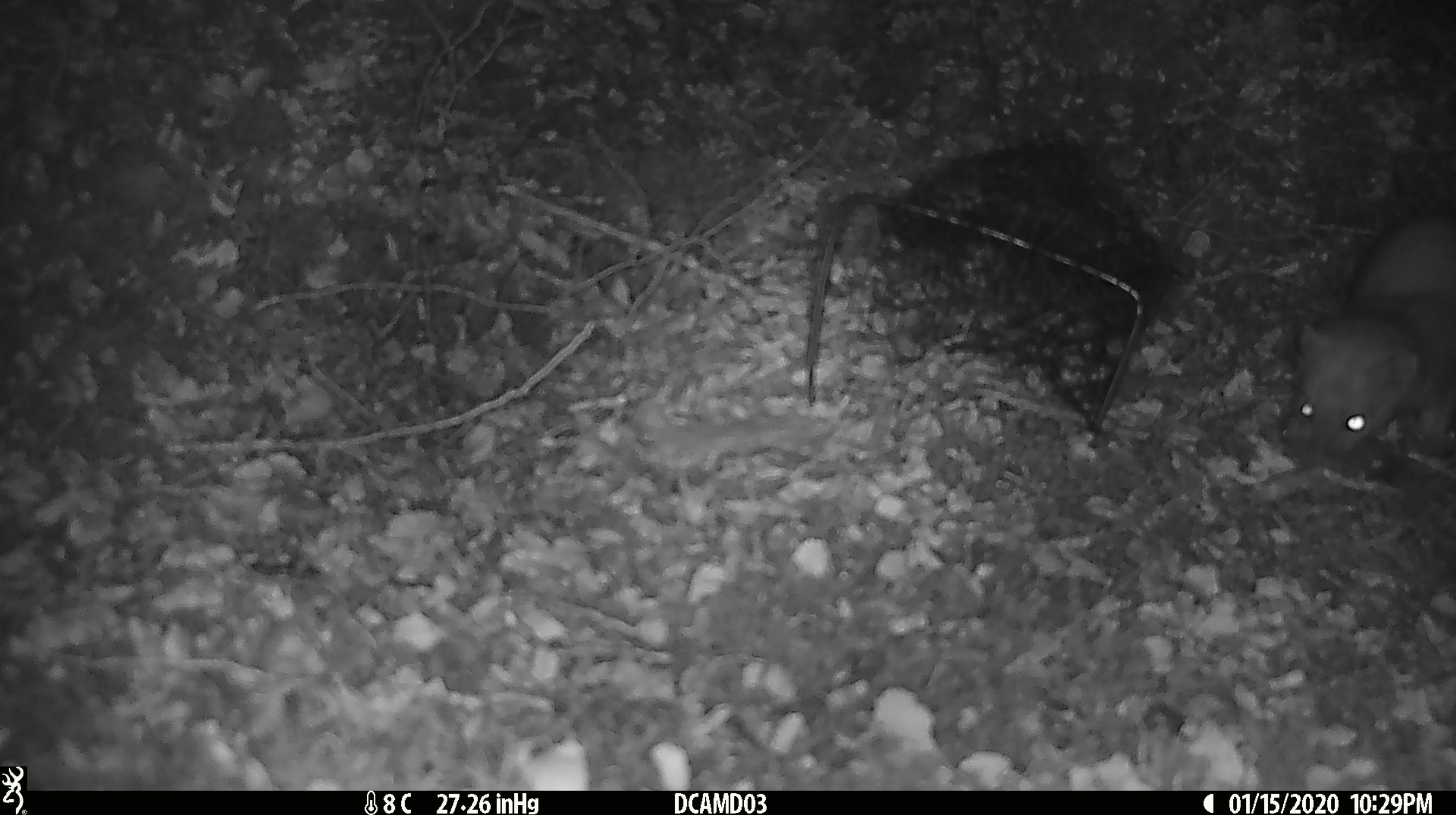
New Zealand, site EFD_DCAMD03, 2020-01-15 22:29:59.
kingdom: Animalia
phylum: Chordata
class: Mammalia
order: Carnivora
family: Mustelidae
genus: Mustela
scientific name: Mustela erminea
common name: stoat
Stoat (Mustela erminea).